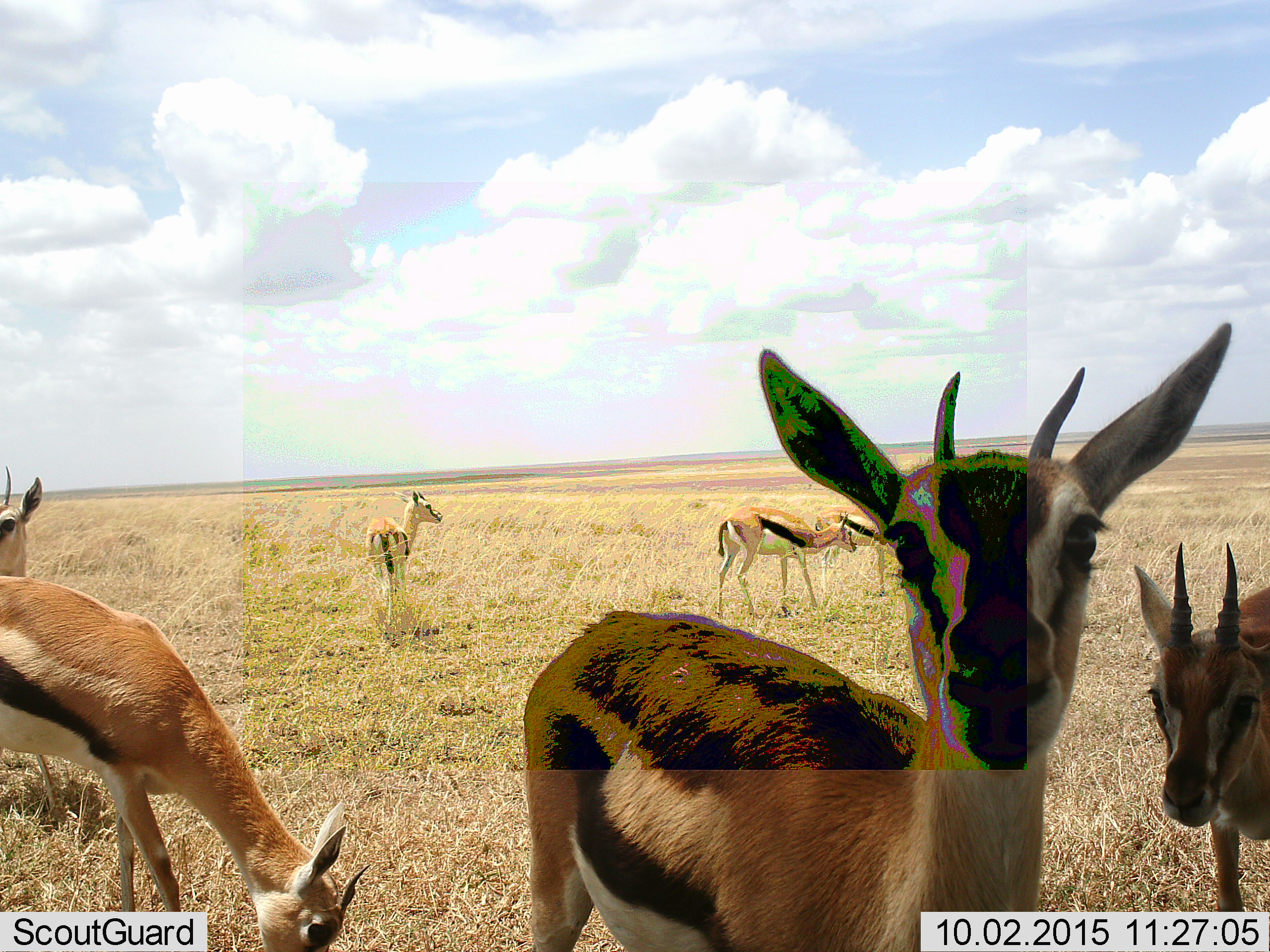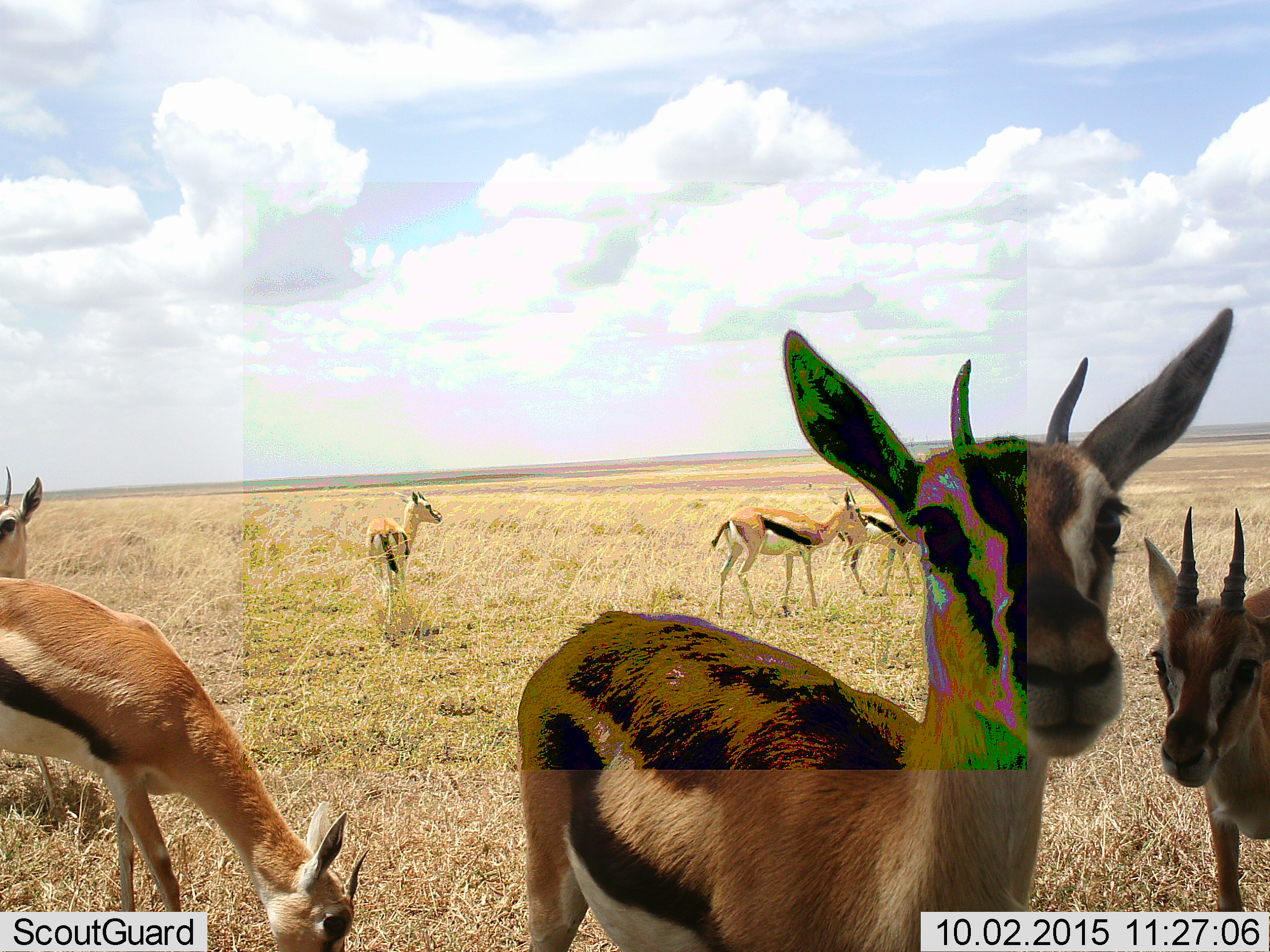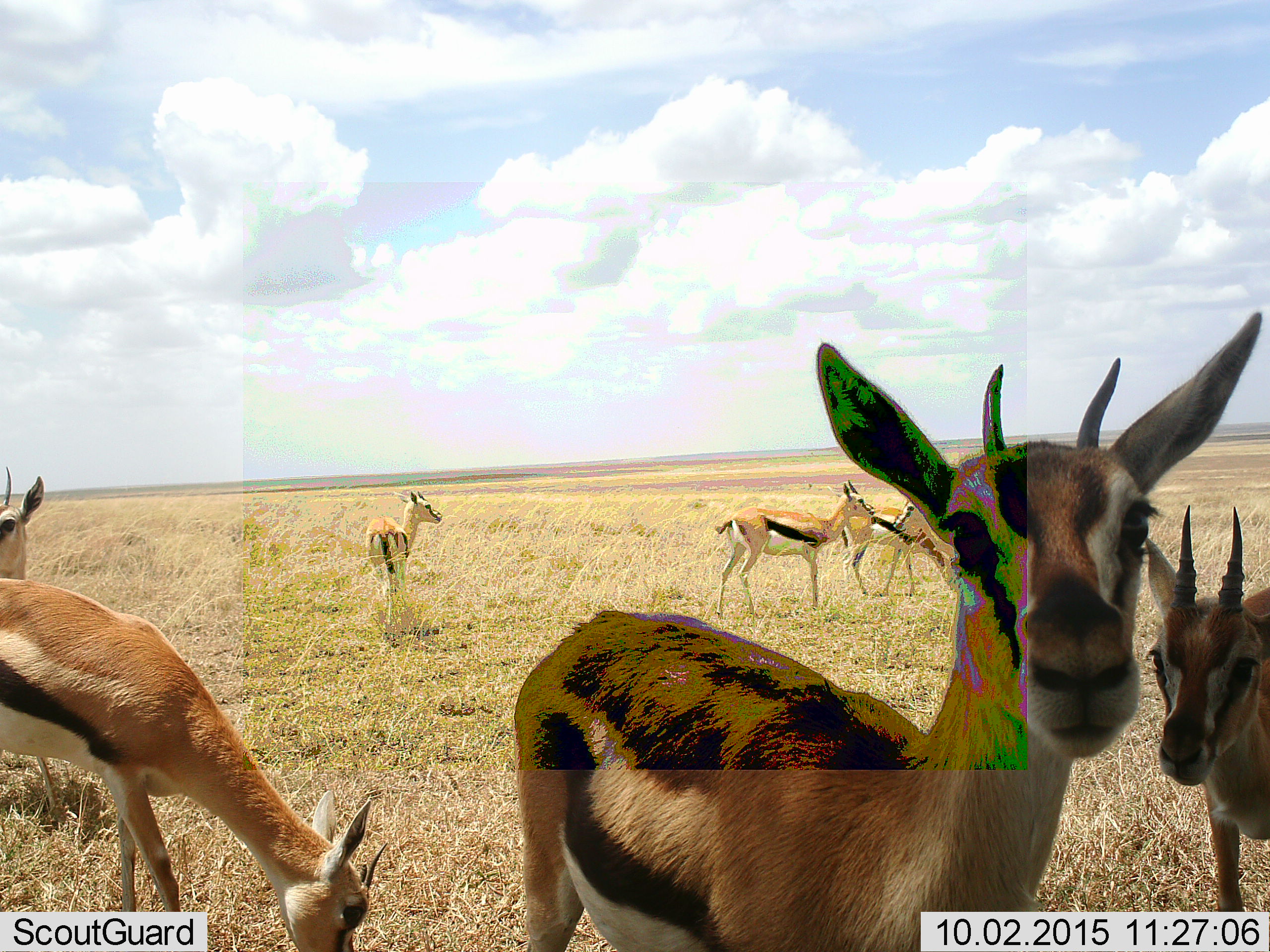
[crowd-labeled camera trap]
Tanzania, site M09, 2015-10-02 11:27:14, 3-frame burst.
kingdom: Animalia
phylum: Chordata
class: Mammalia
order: Artiodactyla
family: Bovidae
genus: Eudorcas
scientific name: Eudorcas thomsonii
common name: thomson's gazelle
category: gazellethomsons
Gazellethomsons (thomson's gazelle) (Eudorcas thomsonii), count 7. Behavior (volunteer vote fractions): standing 90%, resting 0%, moving 30%, interacting 0%. Young present (vote fraction): 20%. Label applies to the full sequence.